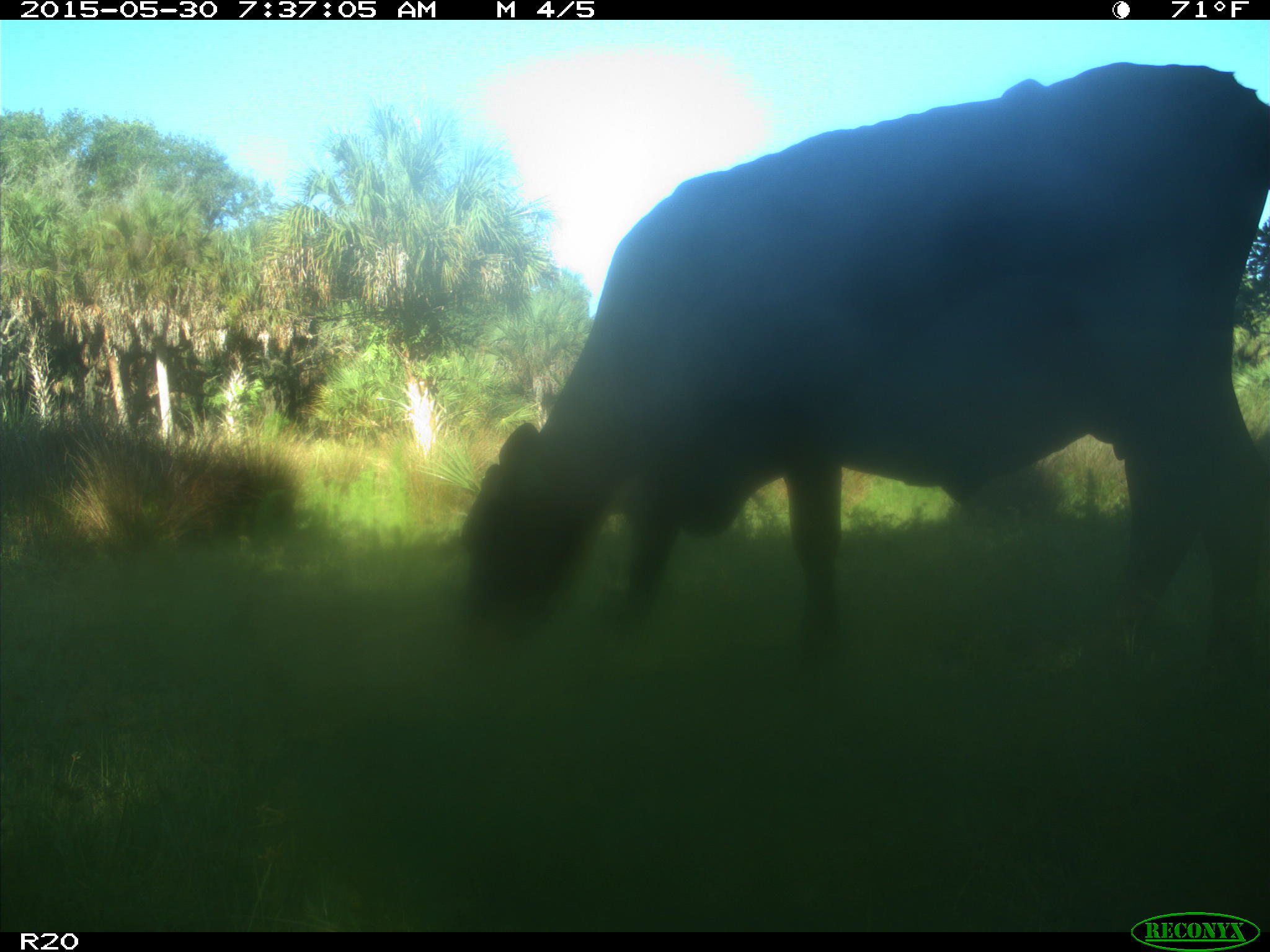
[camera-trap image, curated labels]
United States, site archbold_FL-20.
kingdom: Animalia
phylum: Chordata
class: Mammalia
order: Artiodactyla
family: Bovidae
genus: Bos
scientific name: Bos taurus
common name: domestic cow